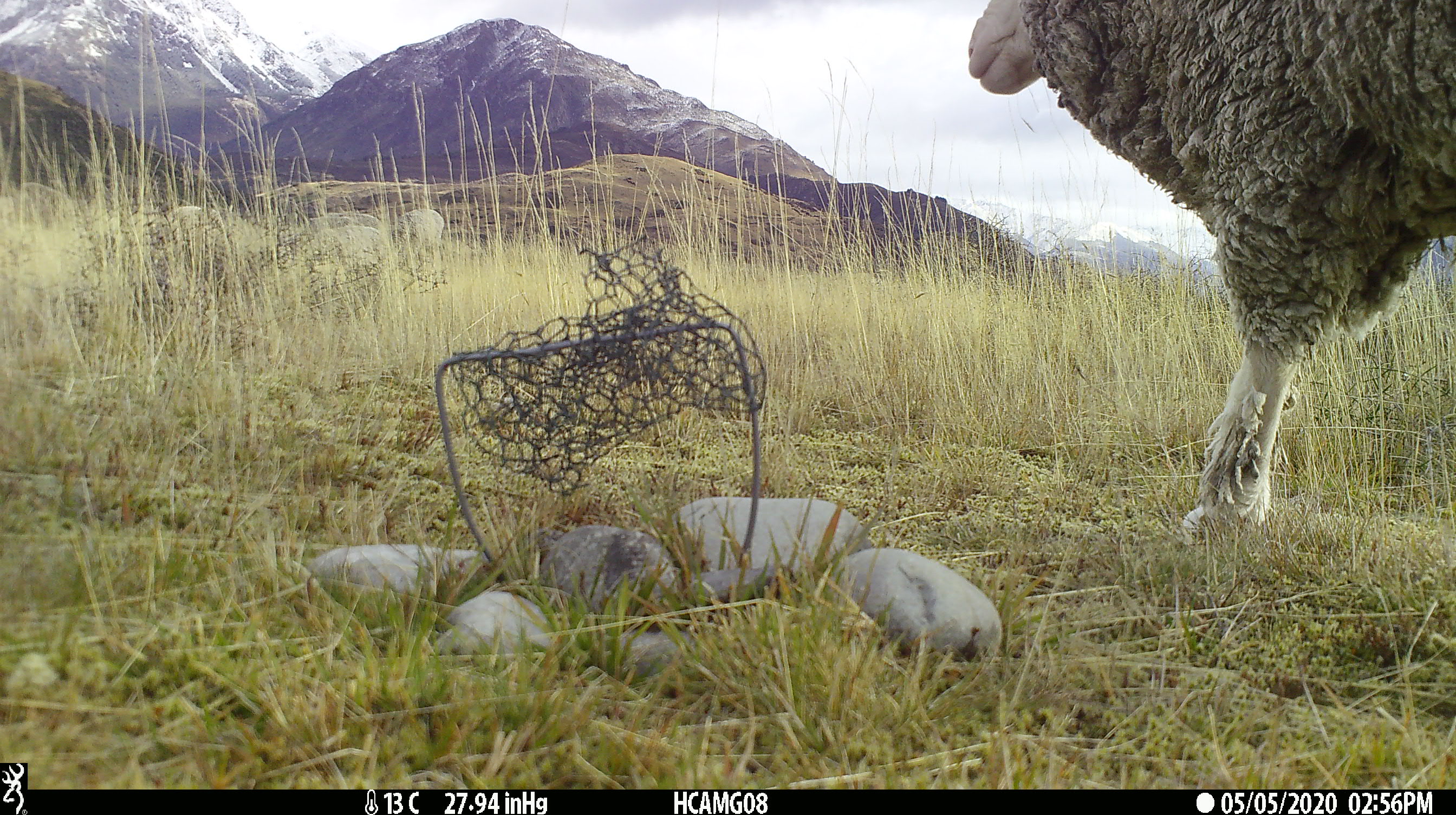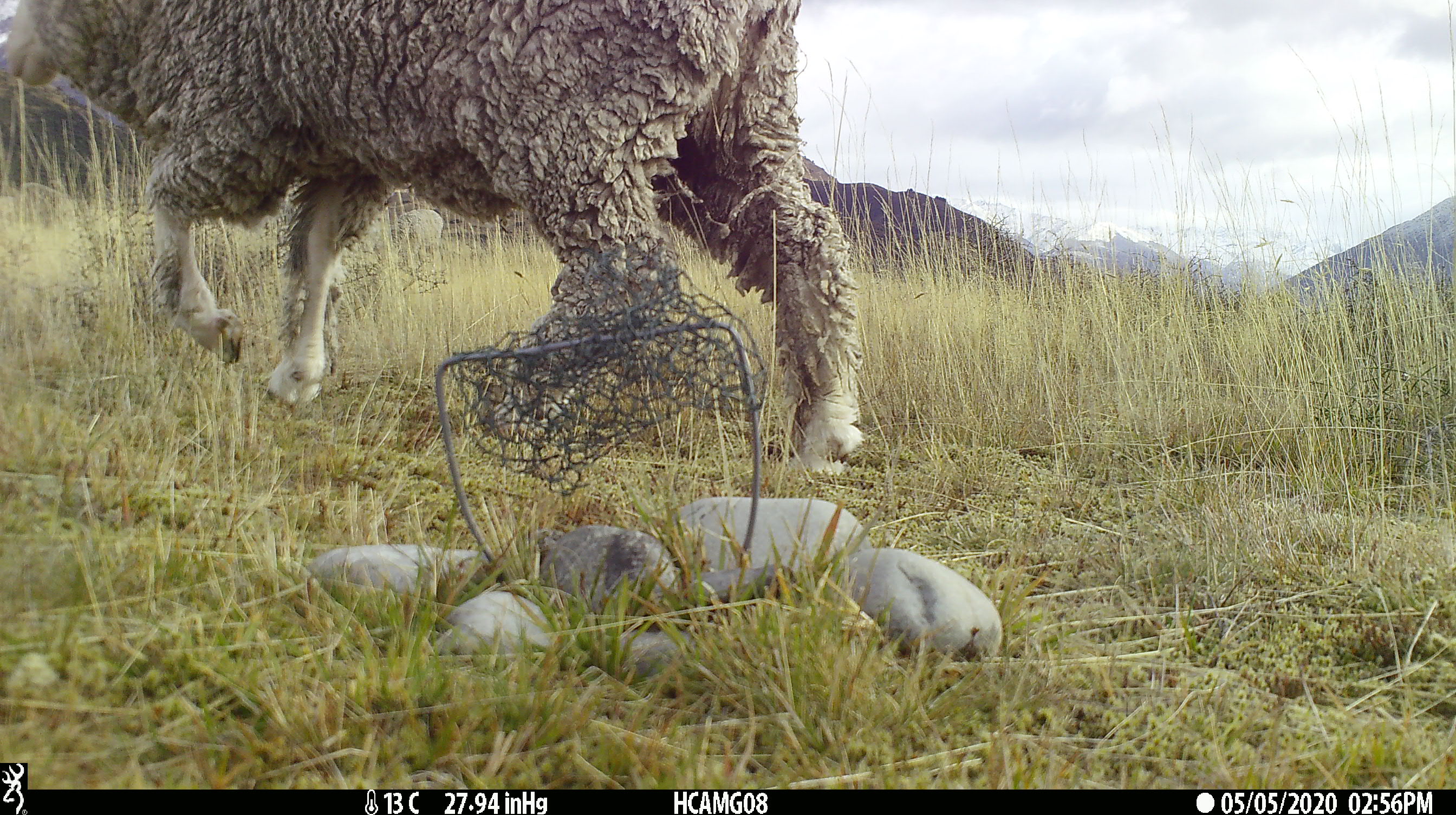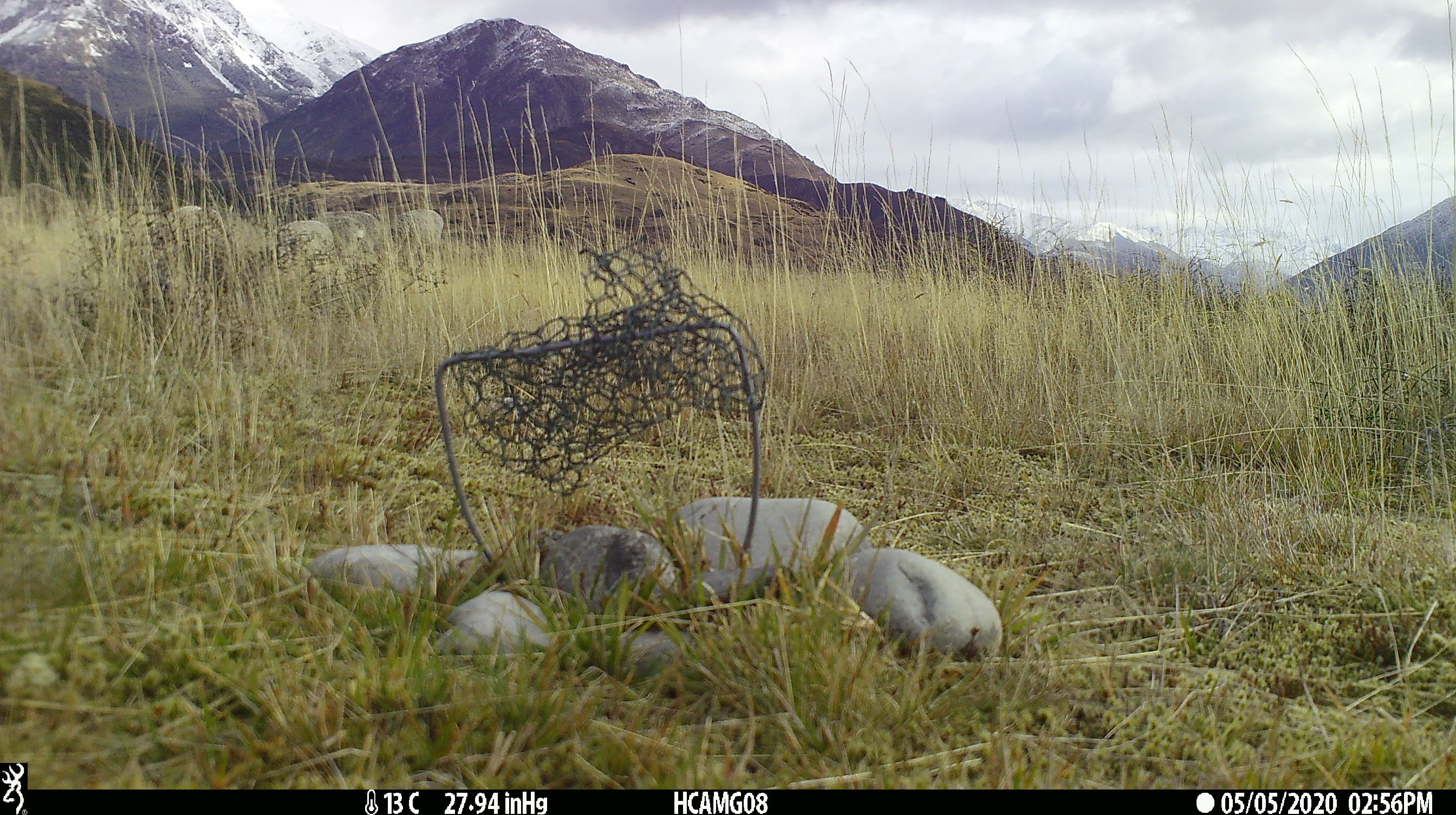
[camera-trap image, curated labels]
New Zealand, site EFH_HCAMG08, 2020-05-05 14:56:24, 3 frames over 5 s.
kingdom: Animalia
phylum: Chordata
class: Mammalia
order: Artiodactyla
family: Bovidae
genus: Ovis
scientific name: Ovis aries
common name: domestic sheep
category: sheep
Sheep (domestic sheep) (Ovis aries).